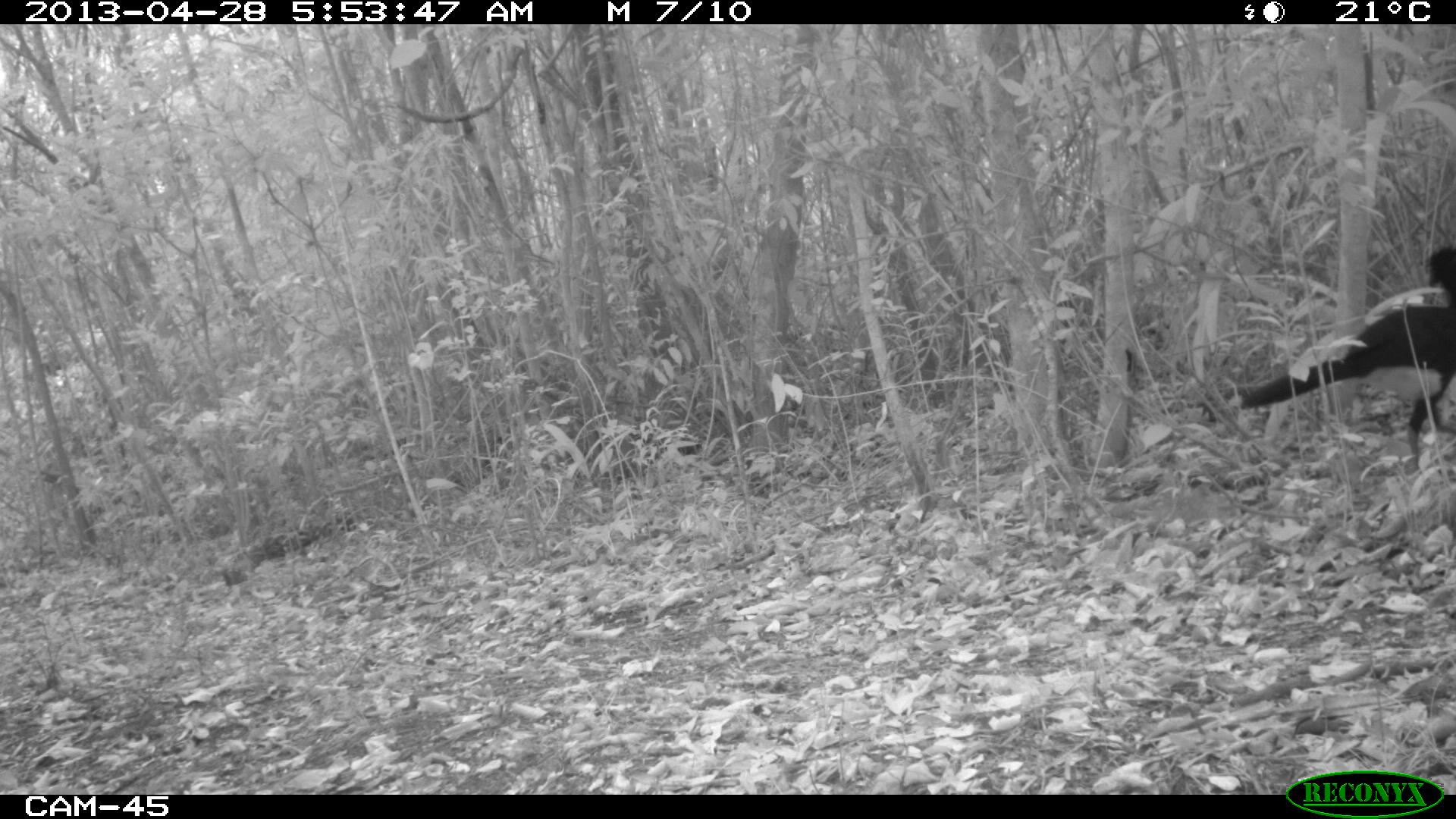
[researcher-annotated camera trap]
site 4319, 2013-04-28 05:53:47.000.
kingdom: Animalia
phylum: Chordata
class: Aves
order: Galliformes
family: Cracidae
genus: Crax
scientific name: Crax rubra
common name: great curassow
Crax rubra (great curassow), count 1, sex male.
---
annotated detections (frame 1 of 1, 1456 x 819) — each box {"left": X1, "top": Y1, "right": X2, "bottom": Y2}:
crax rubra: {"left": 1221, "top": 244, "right": 1456, "bottom": 467}